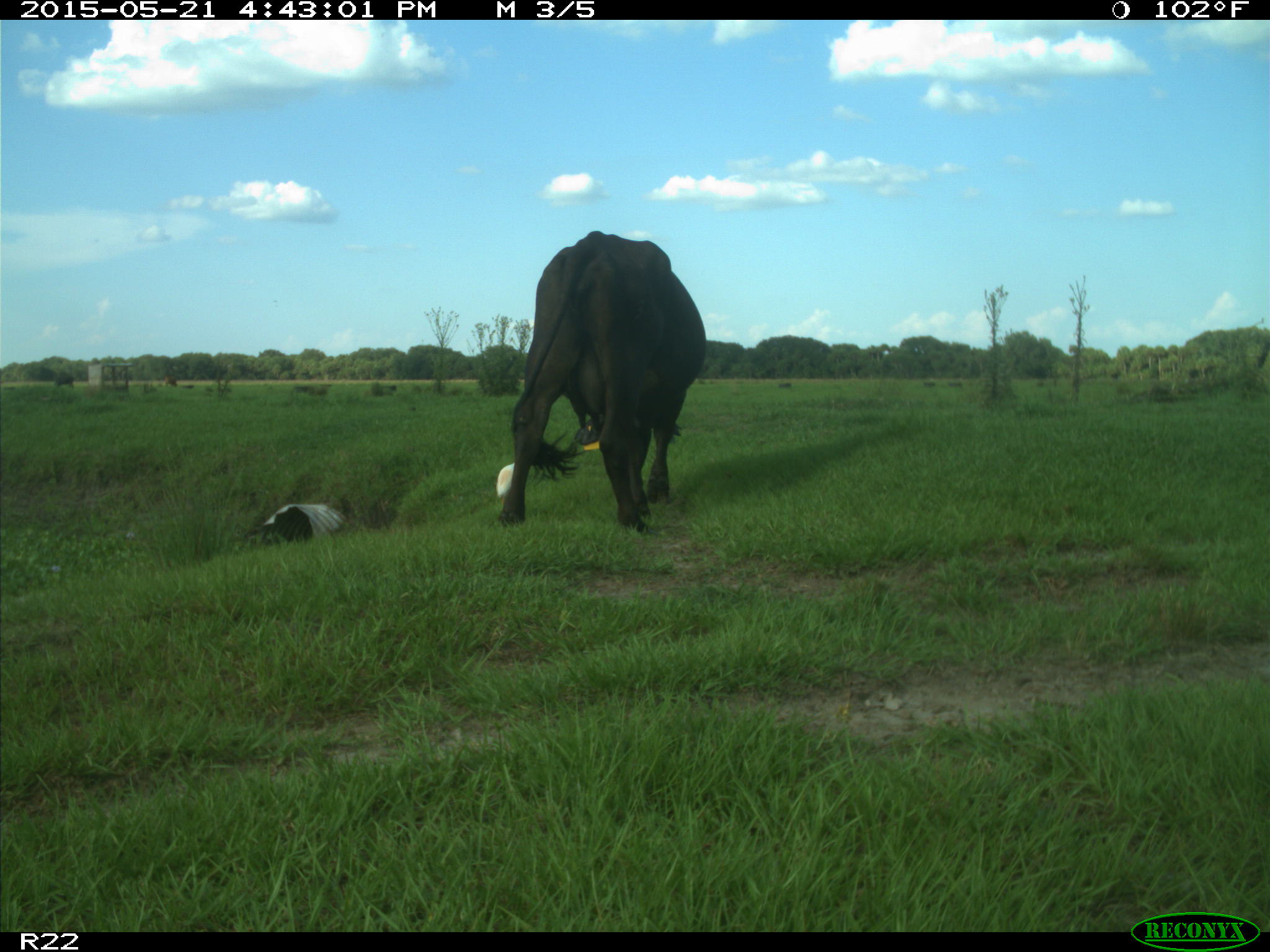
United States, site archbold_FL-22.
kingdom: Animalia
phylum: Chordata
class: Mammalia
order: Artiodactyla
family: Bovidae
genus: Bos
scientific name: Bos taurus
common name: domestic cow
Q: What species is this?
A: Bos taurus (domestic cow).